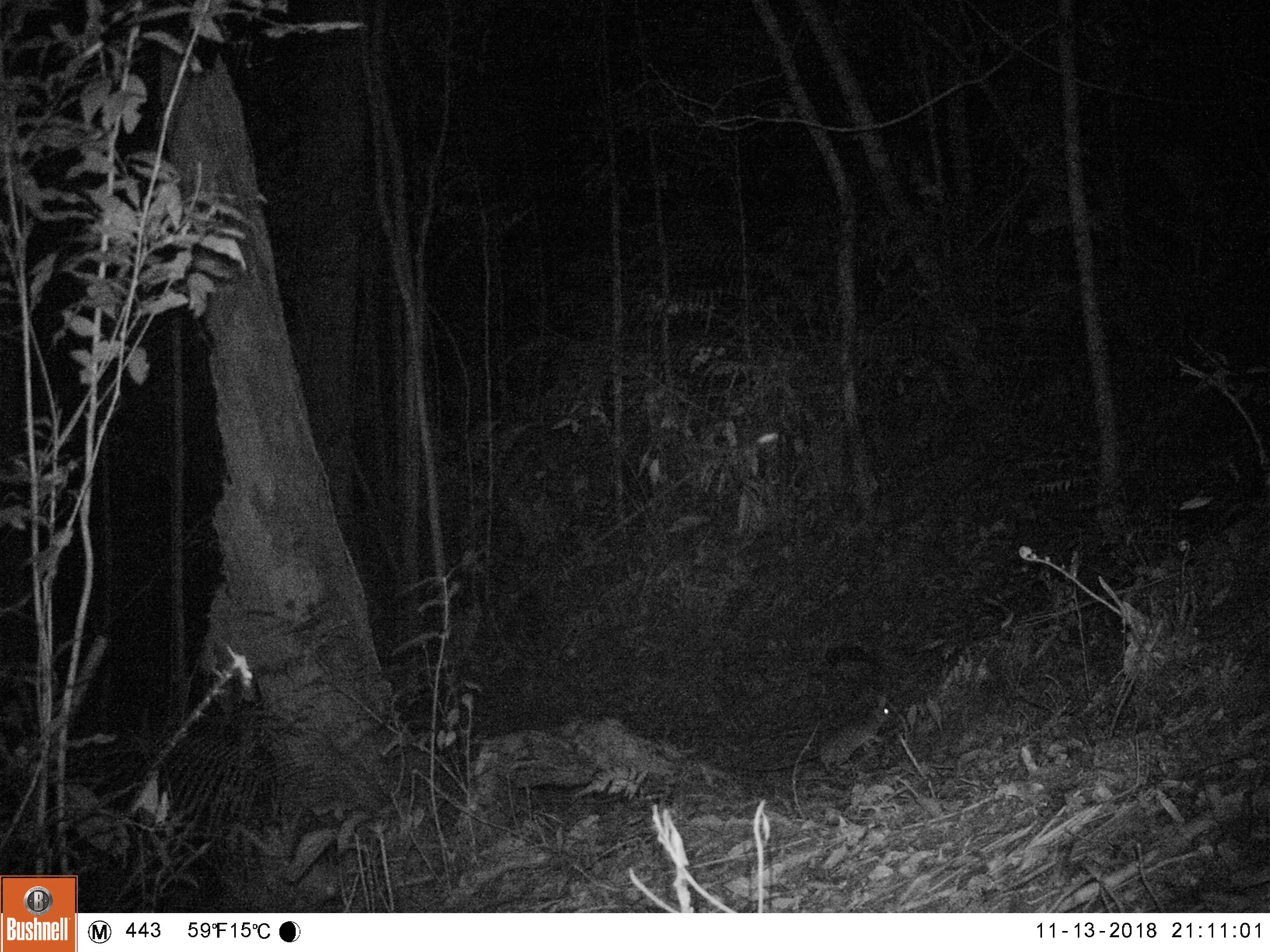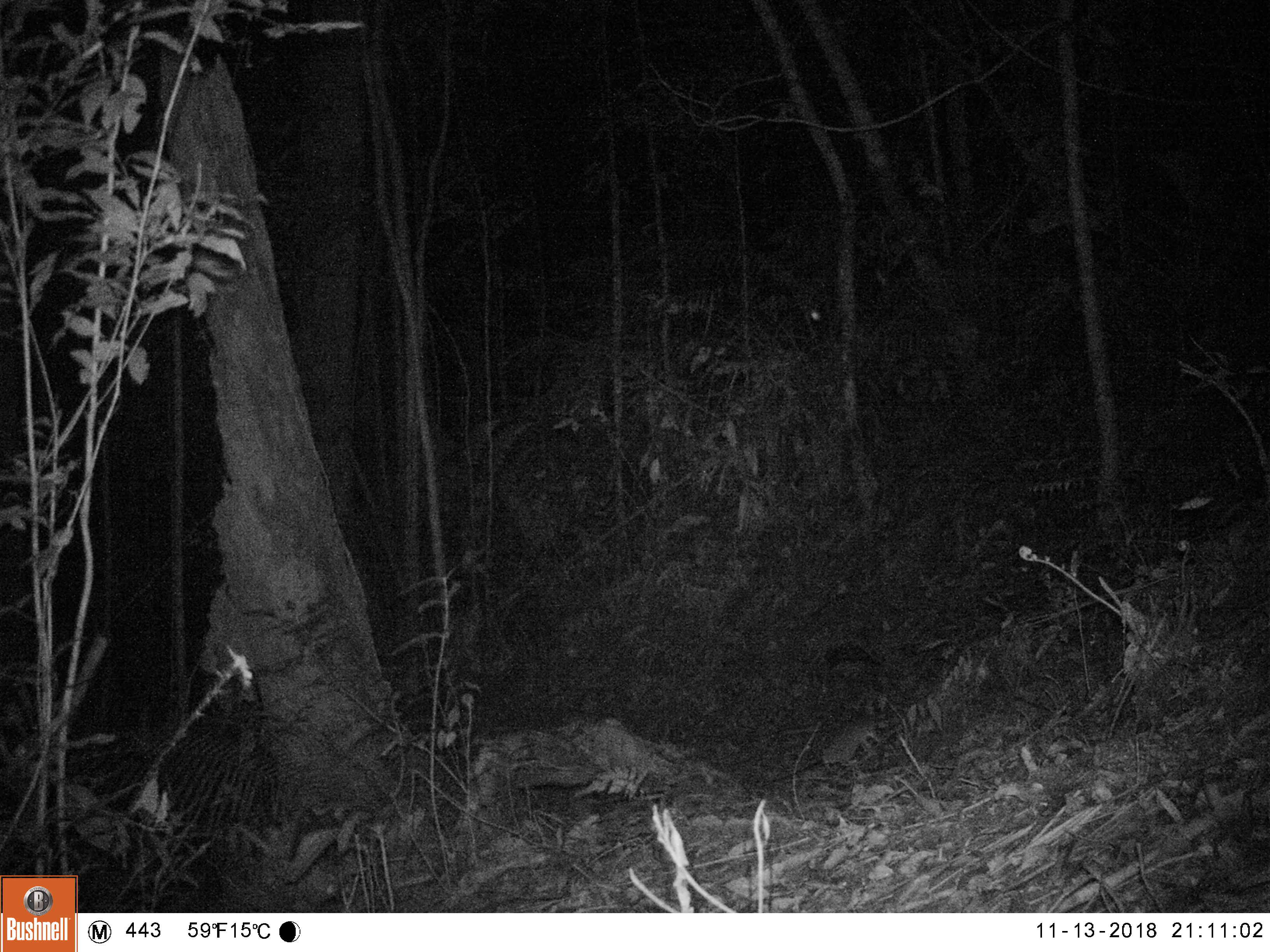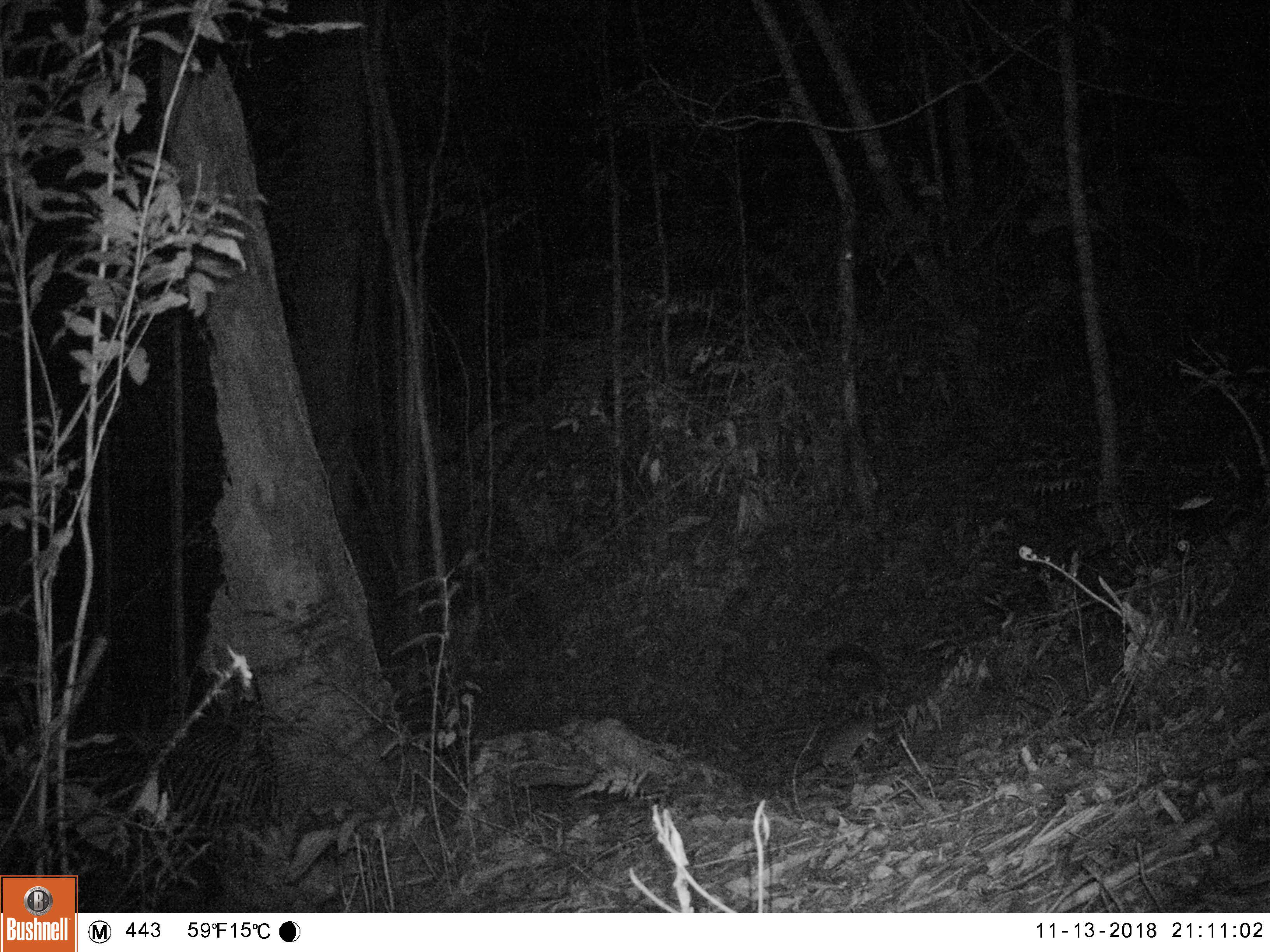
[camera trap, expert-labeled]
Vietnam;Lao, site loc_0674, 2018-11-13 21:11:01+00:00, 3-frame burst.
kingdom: Animalia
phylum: Chordata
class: Mammalia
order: Rodentia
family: Muridae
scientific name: Muridae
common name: old-world mice and rats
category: unidentified murid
Unidentified murid (old-world mice and rats) (Muridae). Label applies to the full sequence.